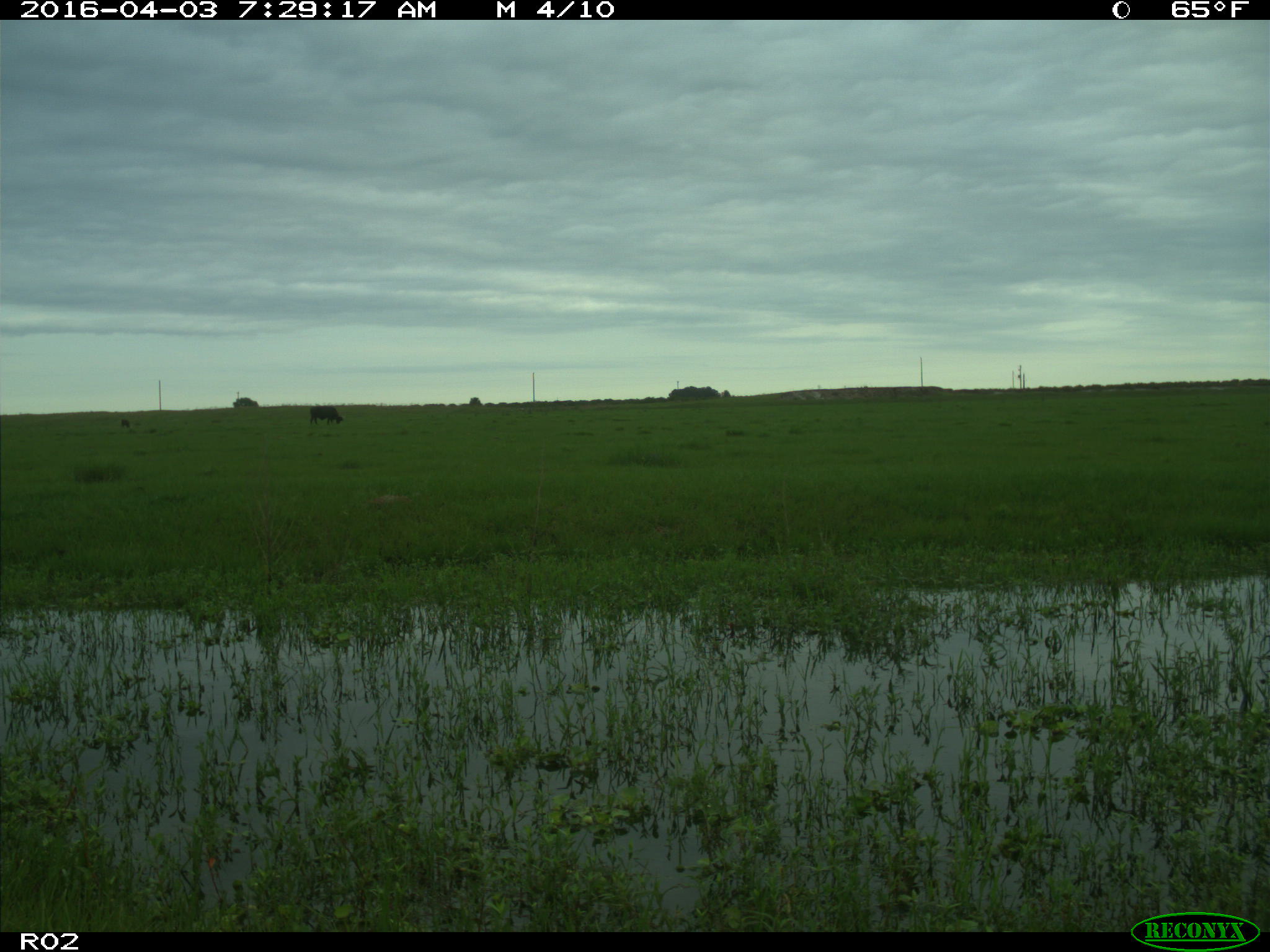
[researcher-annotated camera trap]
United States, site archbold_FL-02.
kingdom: Animalia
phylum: Chordata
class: Mammalia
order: Artiodactyla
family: Bovidae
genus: Bos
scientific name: Bos taurus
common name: domestic cow